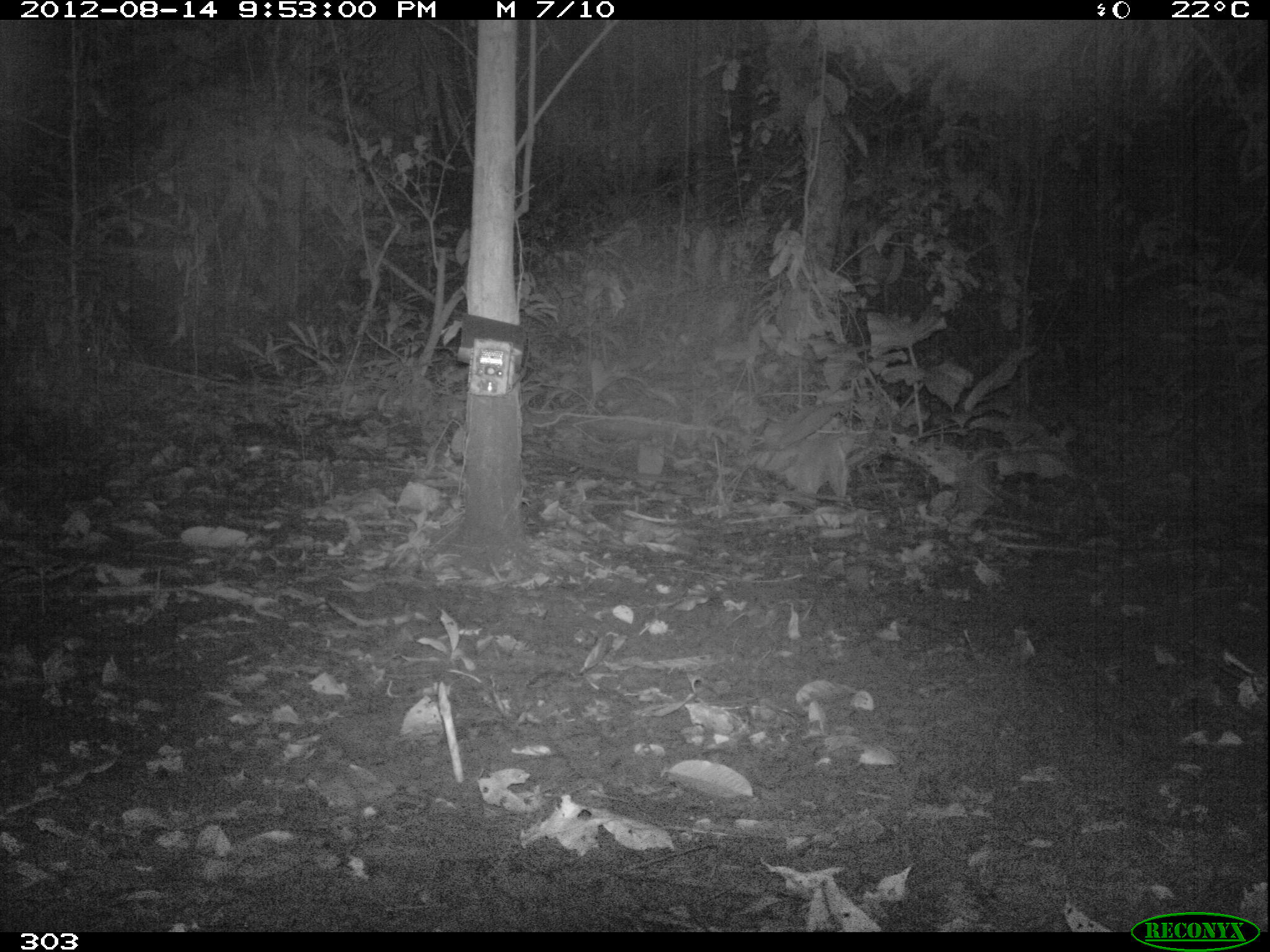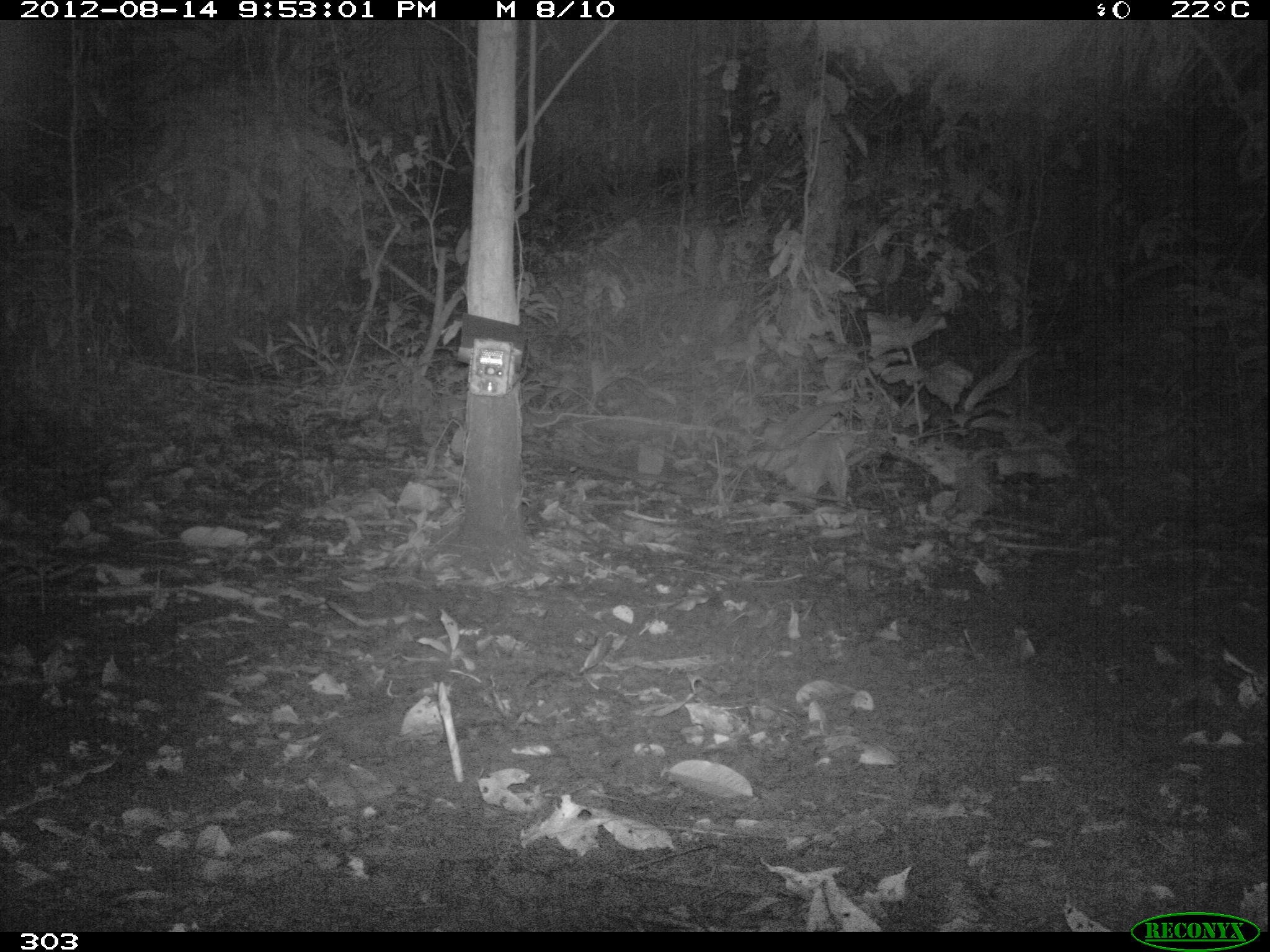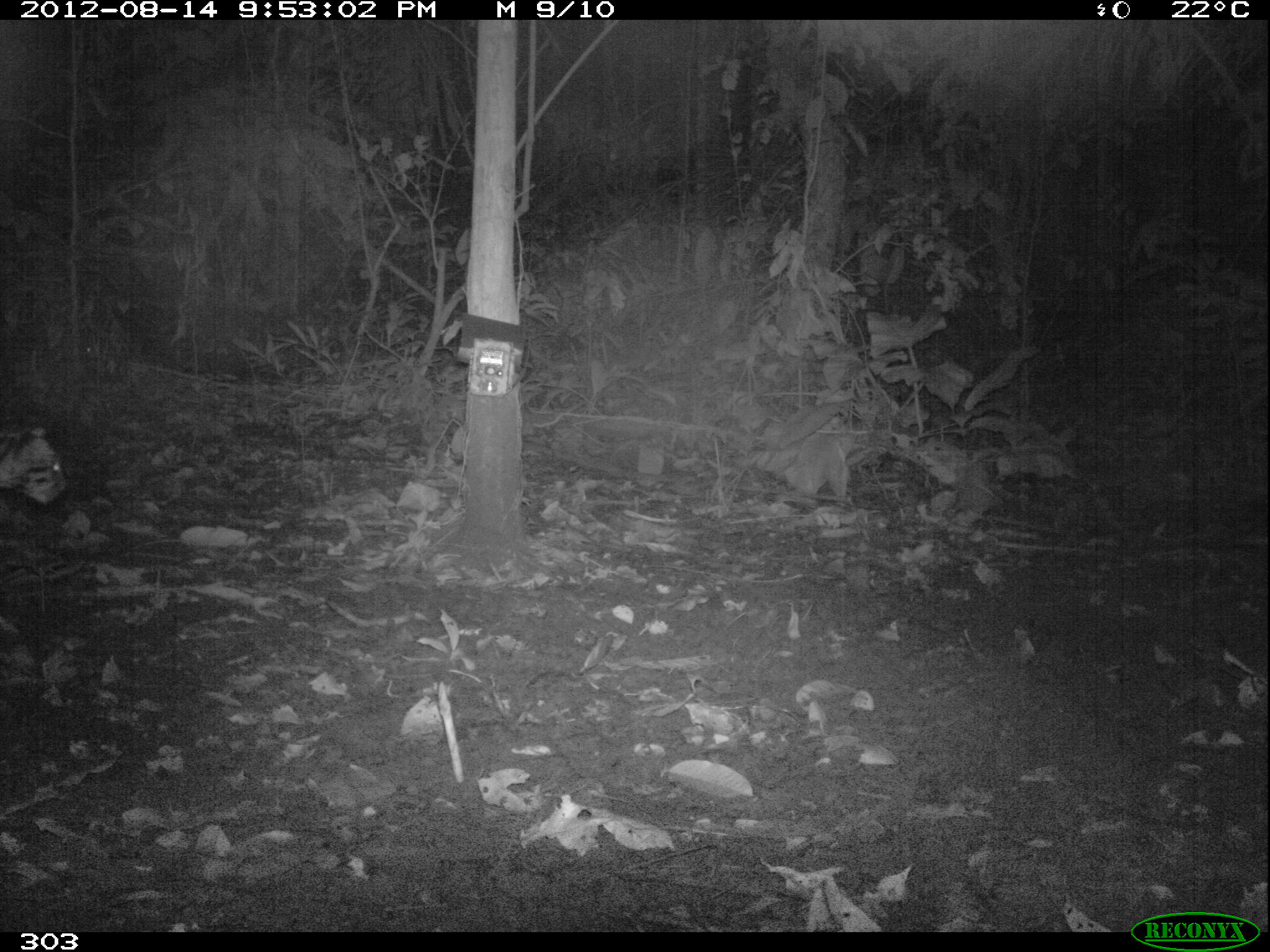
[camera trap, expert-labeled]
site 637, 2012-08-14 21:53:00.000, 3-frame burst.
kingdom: Animalia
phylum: Chordata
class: Mammalia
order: Carnivora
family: Felidae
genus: Leopardus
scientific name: Leopardus pardalis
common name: ocelot